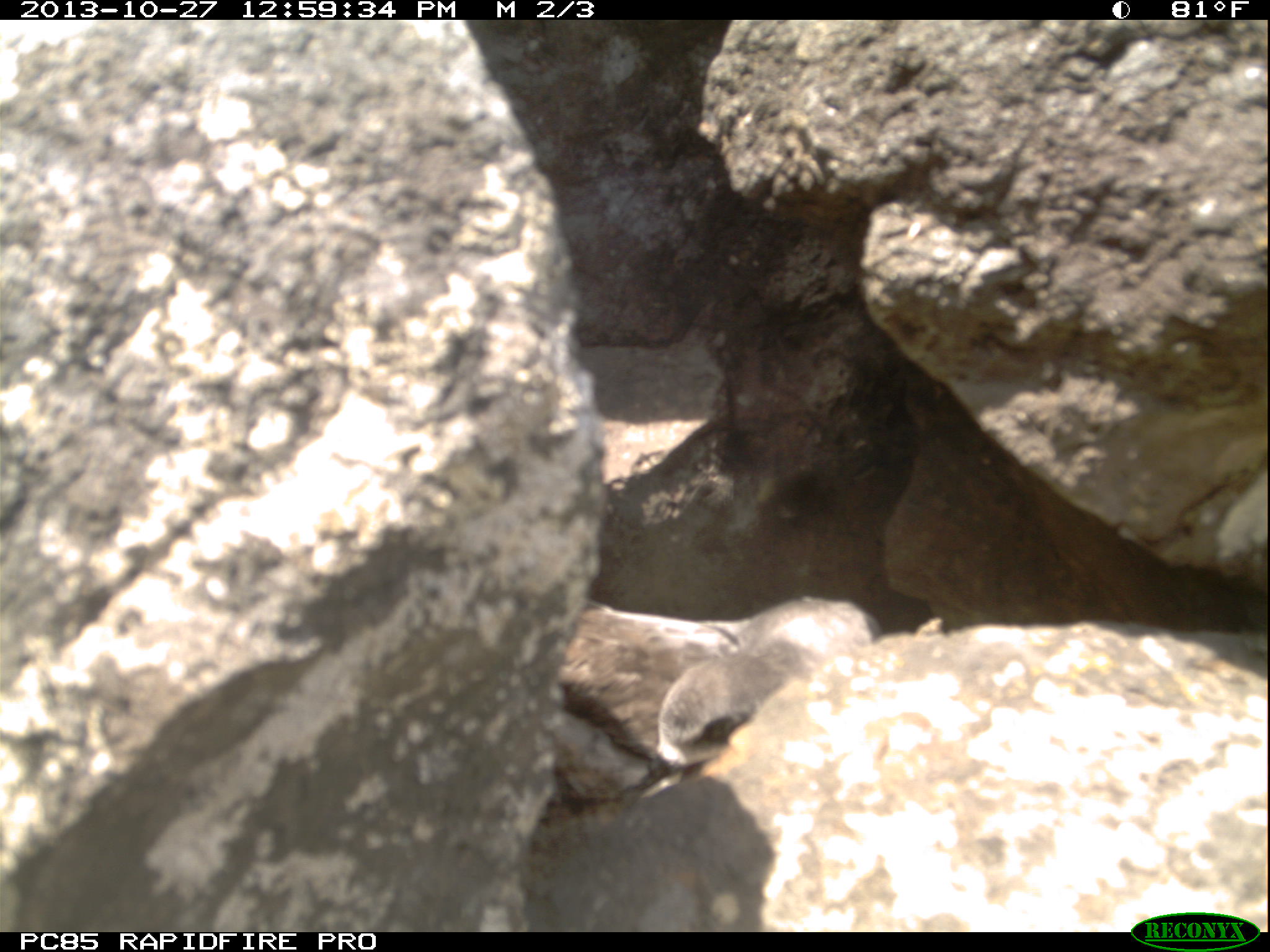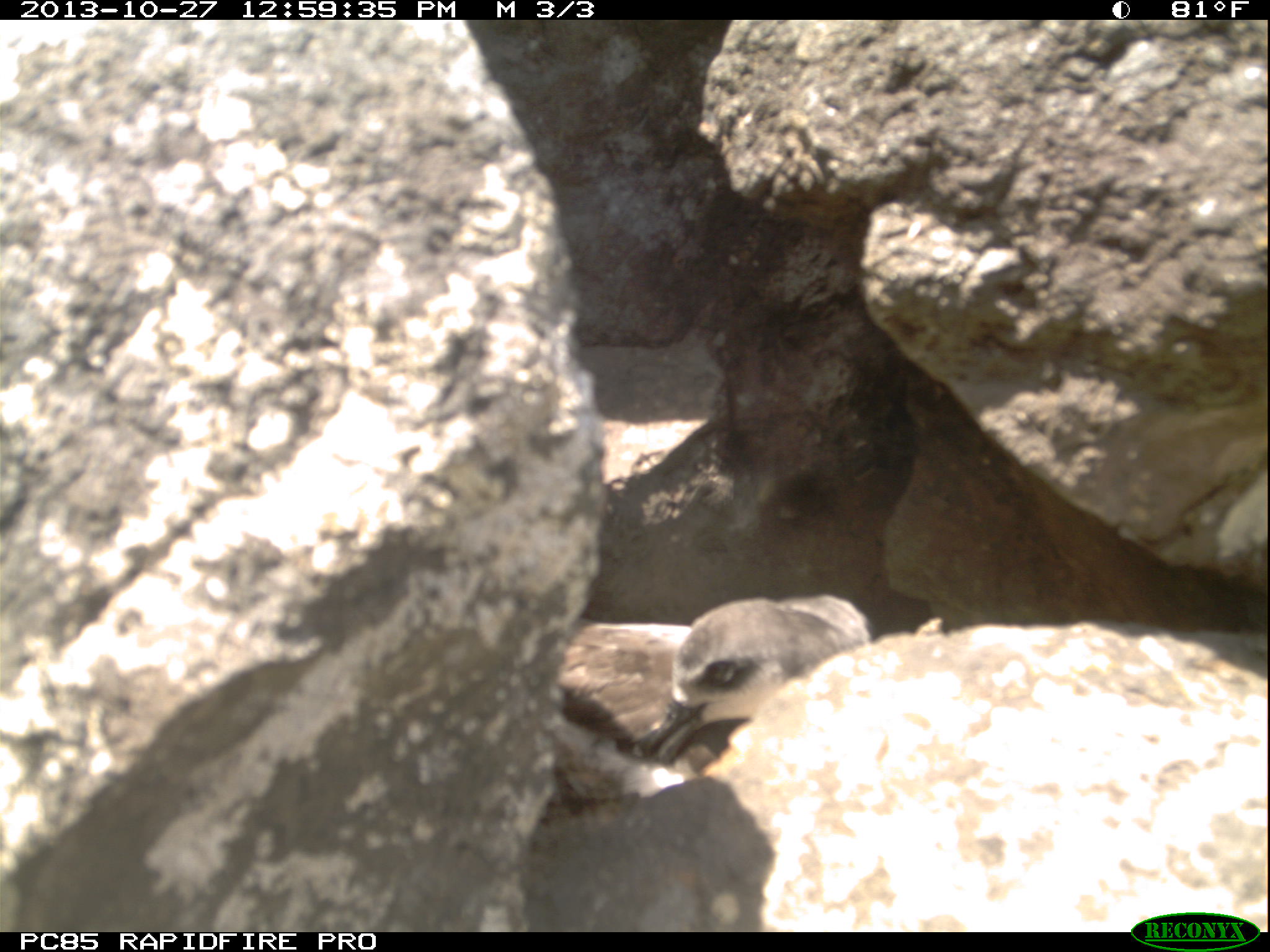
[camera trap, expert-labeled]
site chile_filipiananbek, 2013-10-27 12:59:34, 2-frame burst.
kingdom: Animalia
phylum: Chordata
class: Aves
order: Procellariiformes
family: Procellariidae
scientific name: Procellariidae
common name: petrel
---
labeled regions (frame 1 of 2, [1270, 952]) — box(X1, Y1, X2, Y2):
petrel: box(551, 597, 884, 777)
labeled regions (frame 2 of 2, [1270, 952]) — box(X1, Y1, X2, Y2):
petrel: box(545, 592, 870, 808)